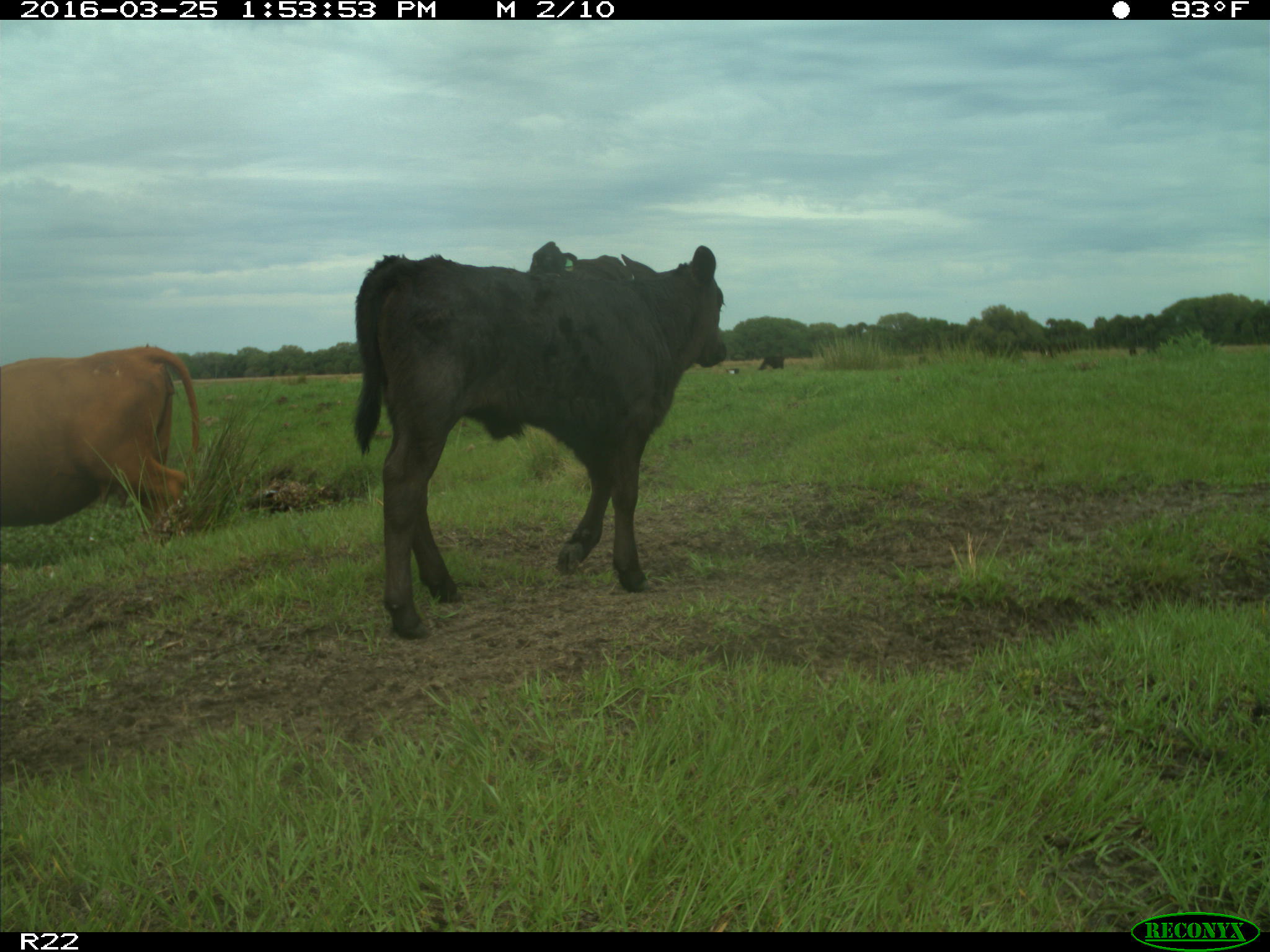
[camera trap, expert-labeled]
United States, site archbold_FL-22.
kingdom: Animalia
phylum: Chordata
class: Mammalia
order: Artiodactyla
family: Bovidae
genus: Bos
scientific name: Bos taurus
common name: domestic cow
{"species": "Bos taurus (domestic cow)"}